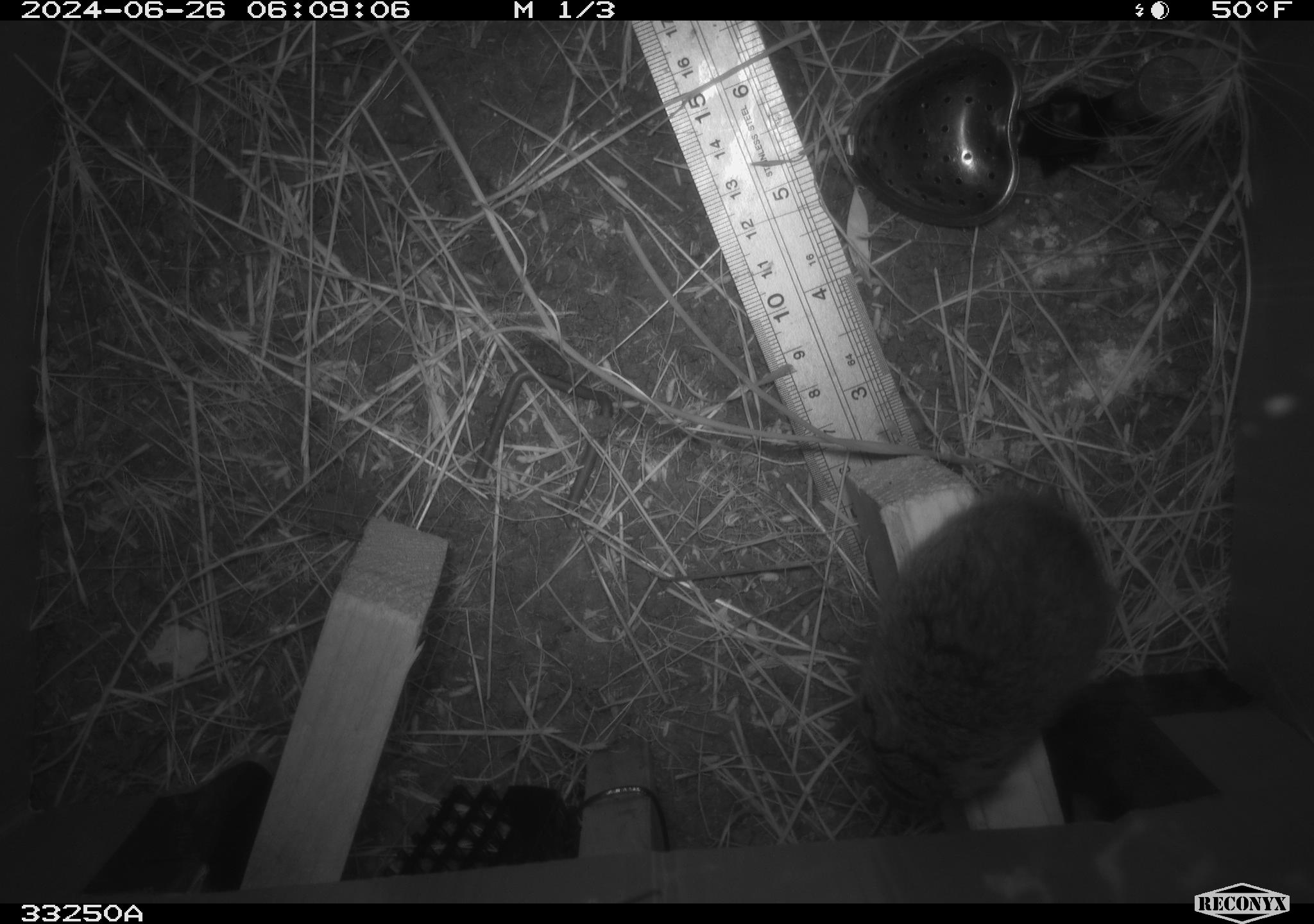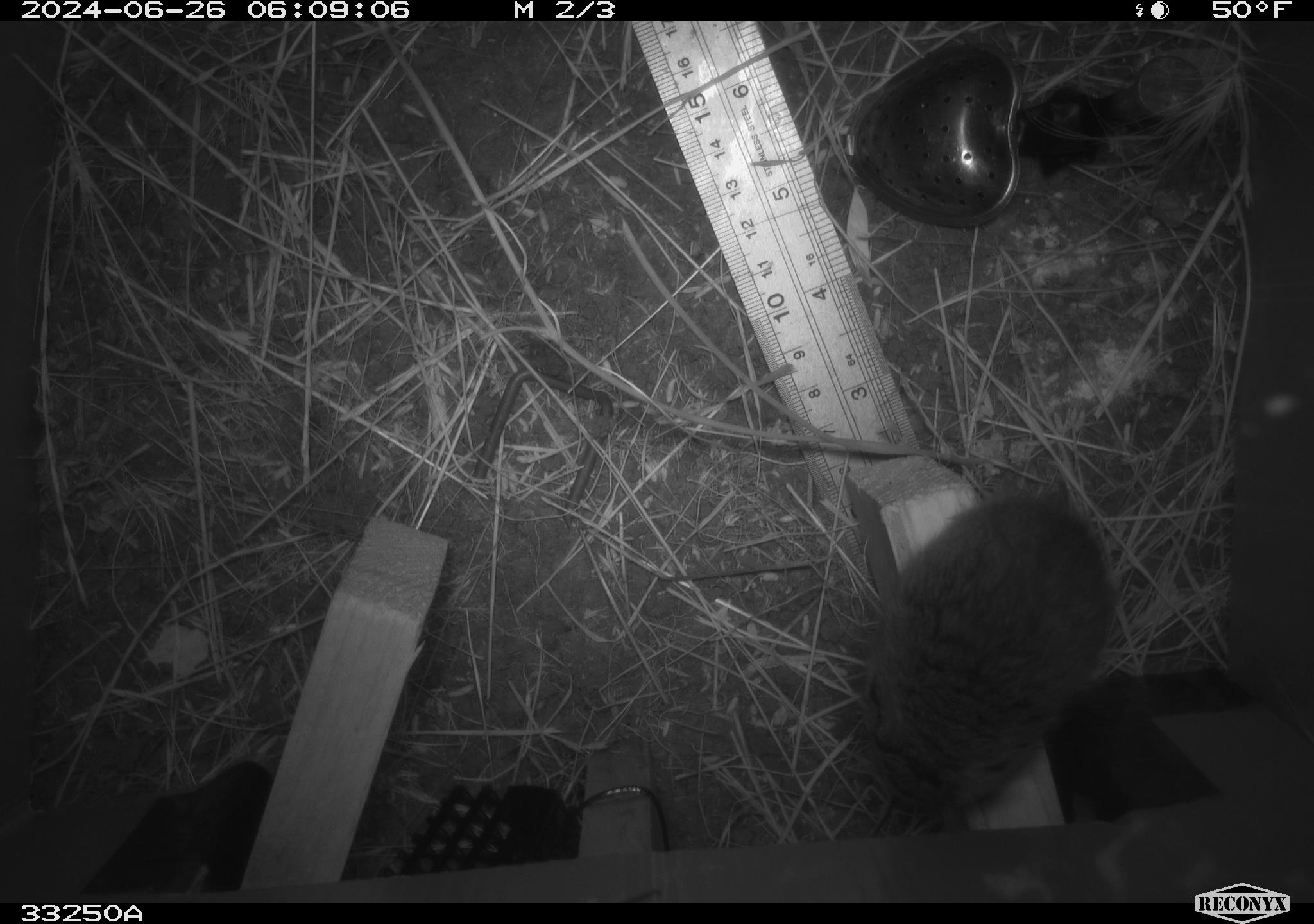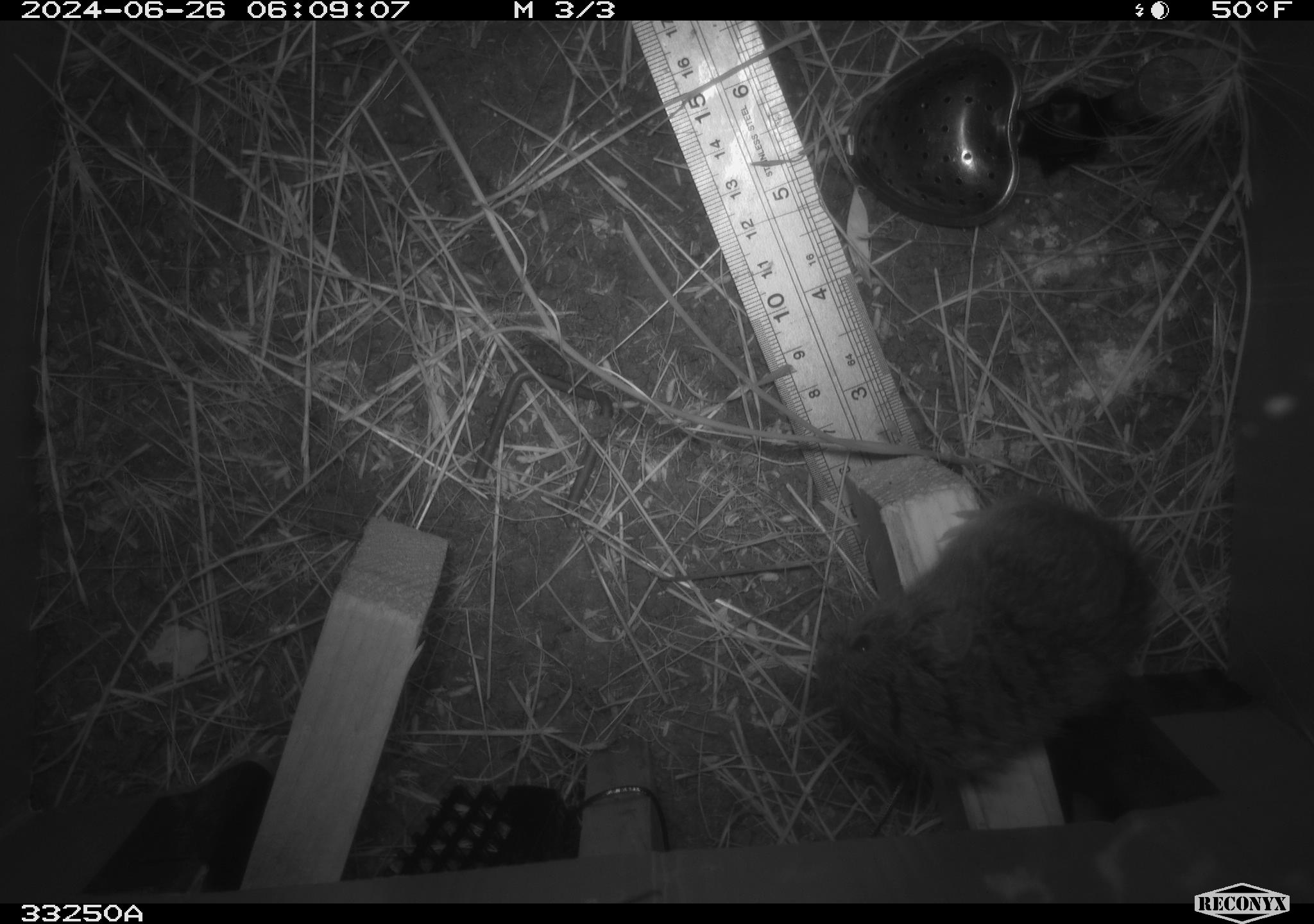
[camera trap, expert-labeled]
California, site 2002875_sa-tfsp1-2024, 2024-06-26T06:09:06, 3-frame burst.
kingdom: Animalia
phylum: Chordata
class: Mammalia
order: Rodentia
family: Cricetidae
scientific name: Arvicolinae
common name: voles, lemmings, and muskrats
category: arvicolinae subfamily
Arvicolinae subfamily (voles, lemmings, and muskrats) (Arvicolinae).